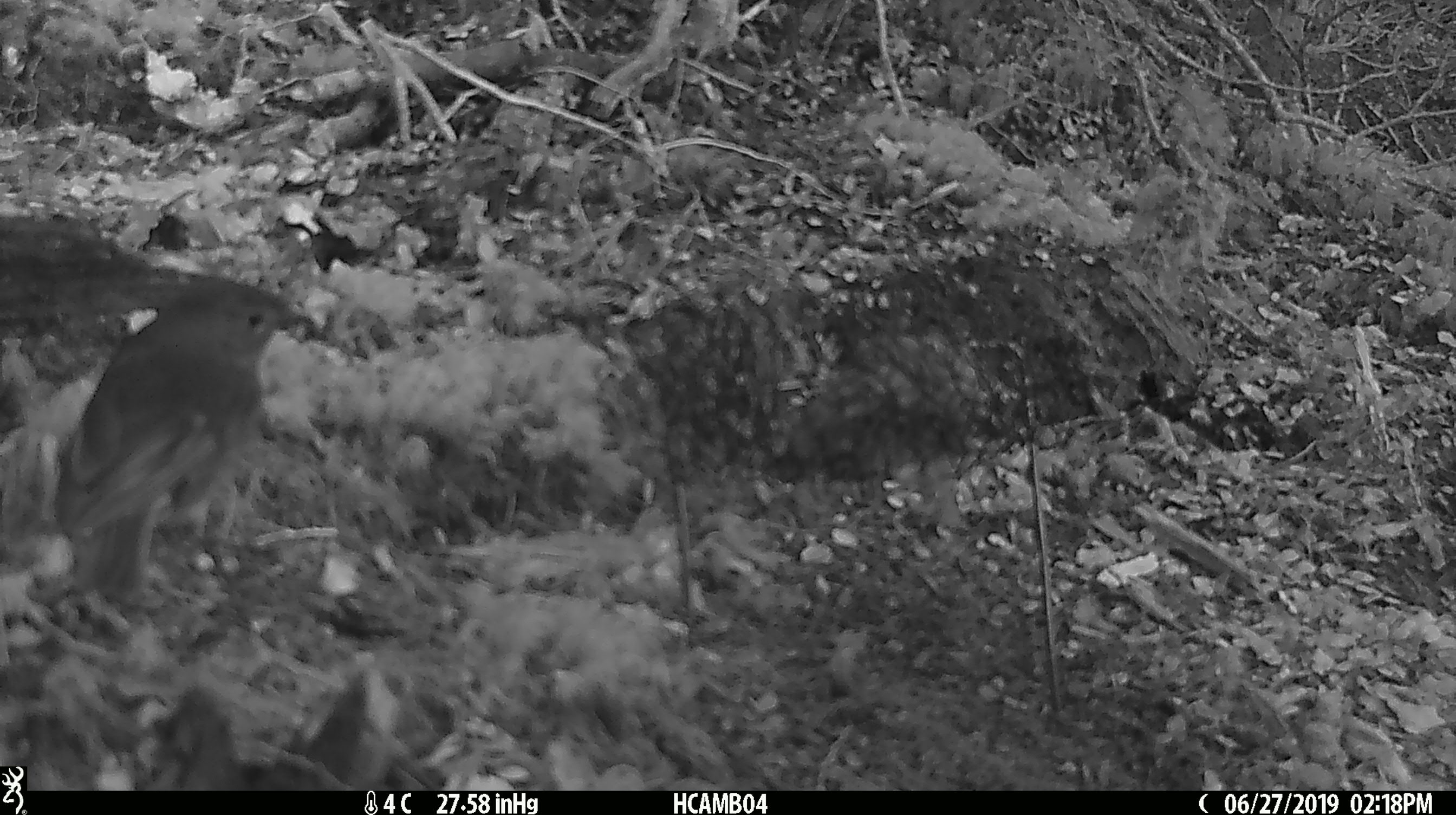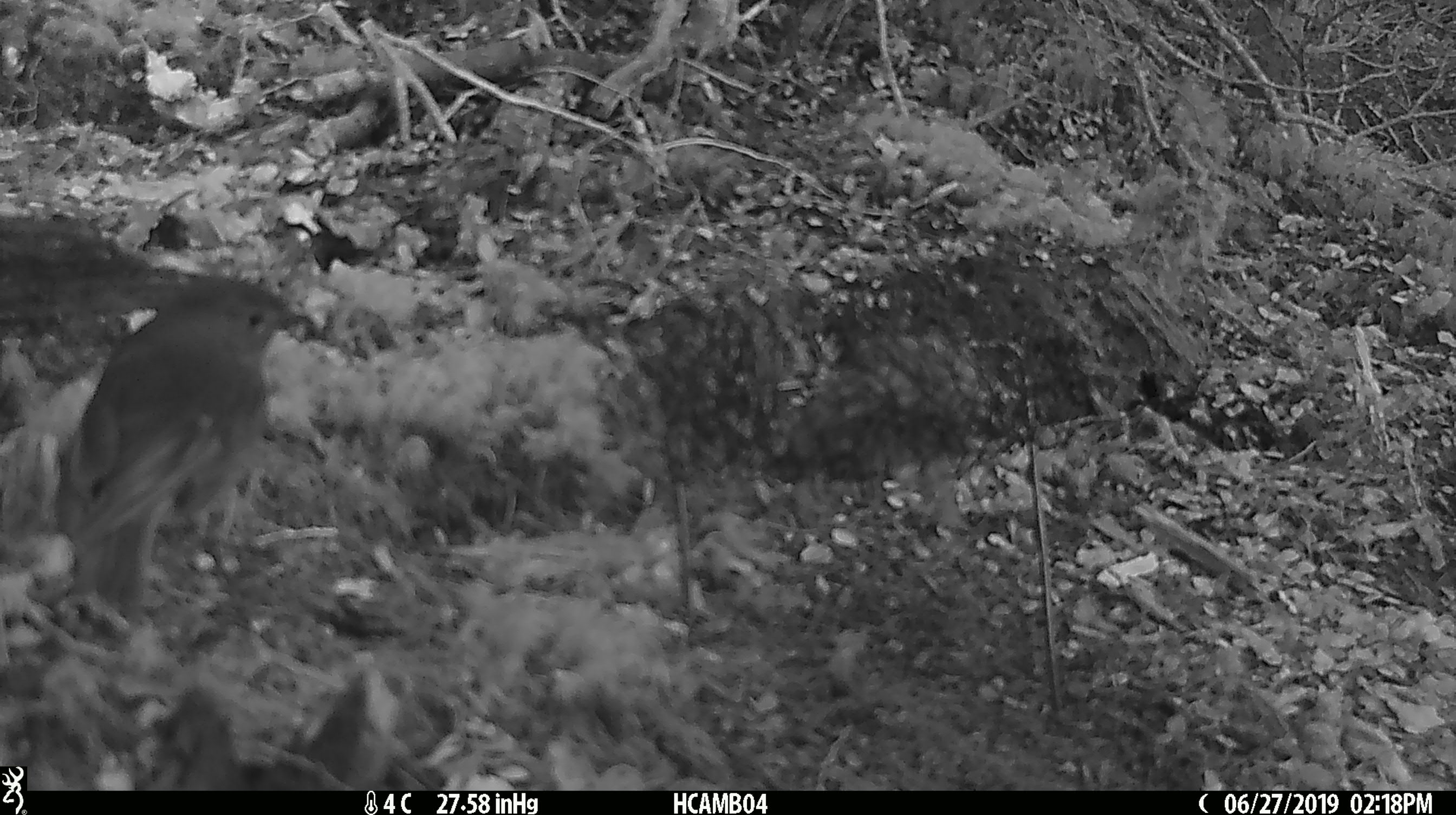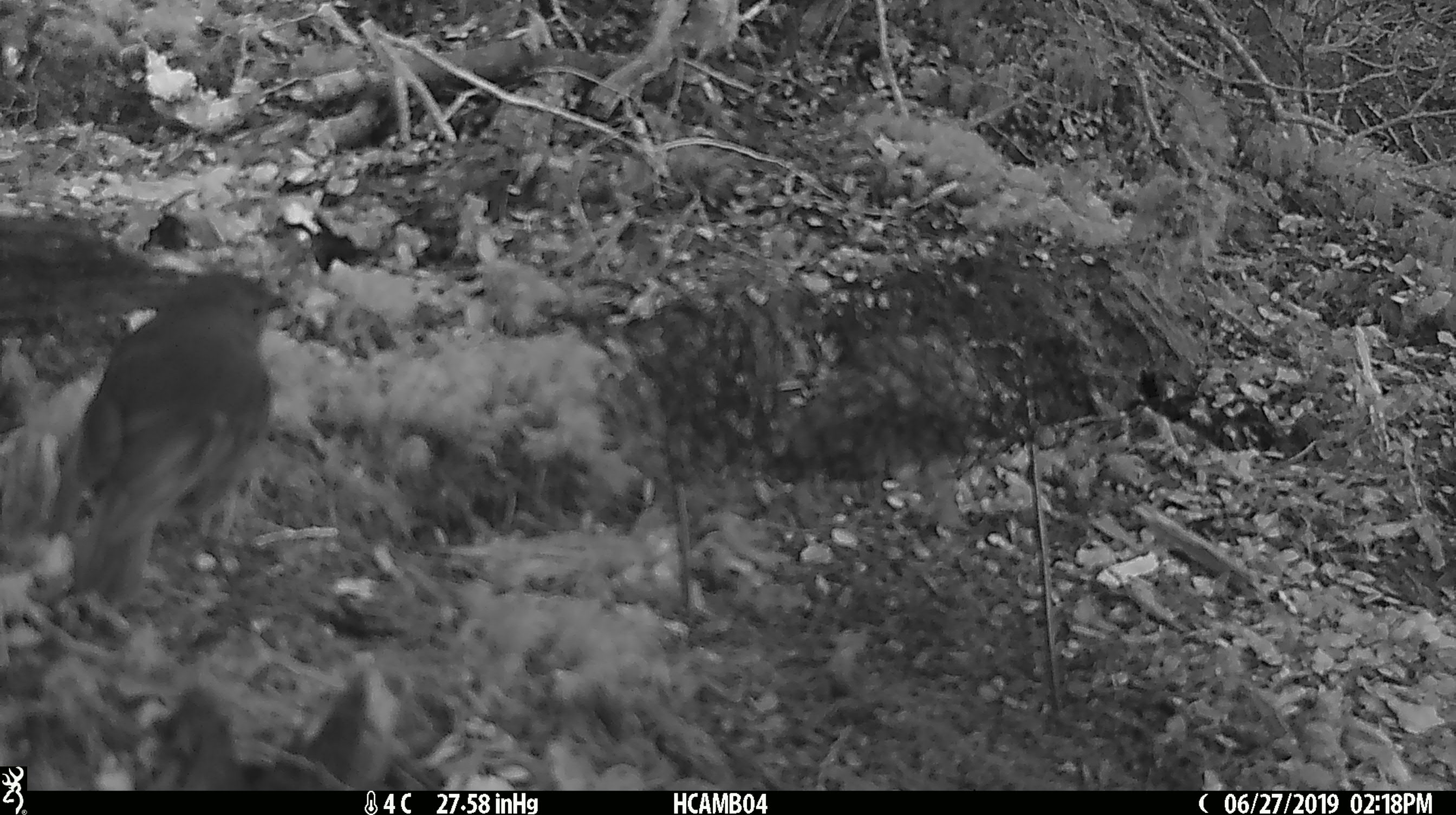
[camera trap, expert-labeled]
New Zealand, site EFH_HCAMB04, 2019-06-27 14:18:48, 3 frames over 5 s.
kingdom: Animalia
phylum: Chordata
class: Aves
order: Passeriformes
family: Petroicidae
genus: Petroica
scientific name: Petroica australis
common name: new zealand robin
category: robin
Robin (new zealand robin) (Petroica australis).